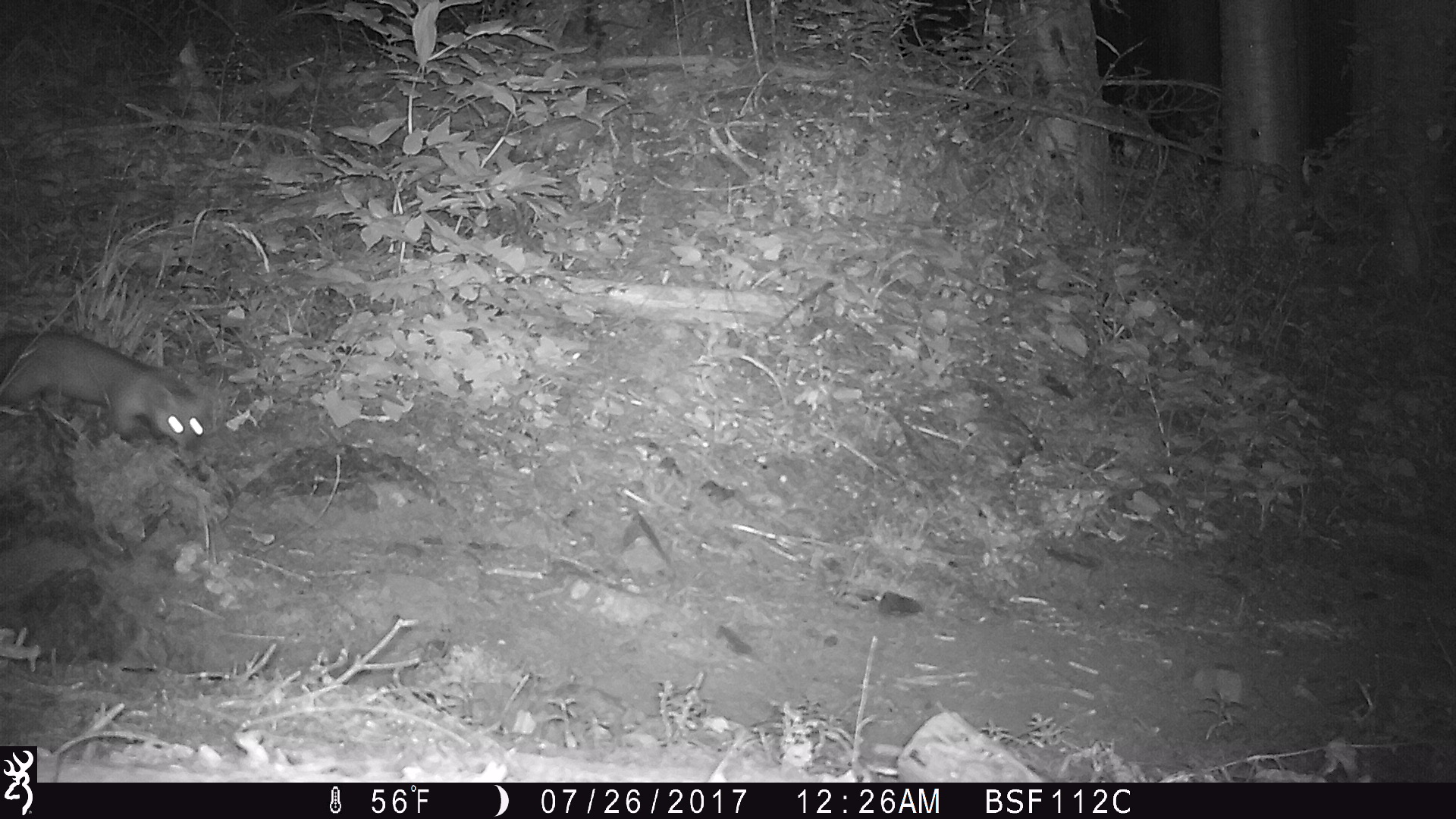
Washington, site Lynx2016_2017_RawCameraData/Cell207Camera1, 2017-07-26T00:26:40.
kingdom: Animalia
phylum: Chordata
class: Mammalia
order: Carnivora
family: Mustelidae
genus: Martes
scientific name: Martes americana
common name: american marten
Martes americana (american marten). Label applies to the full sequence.